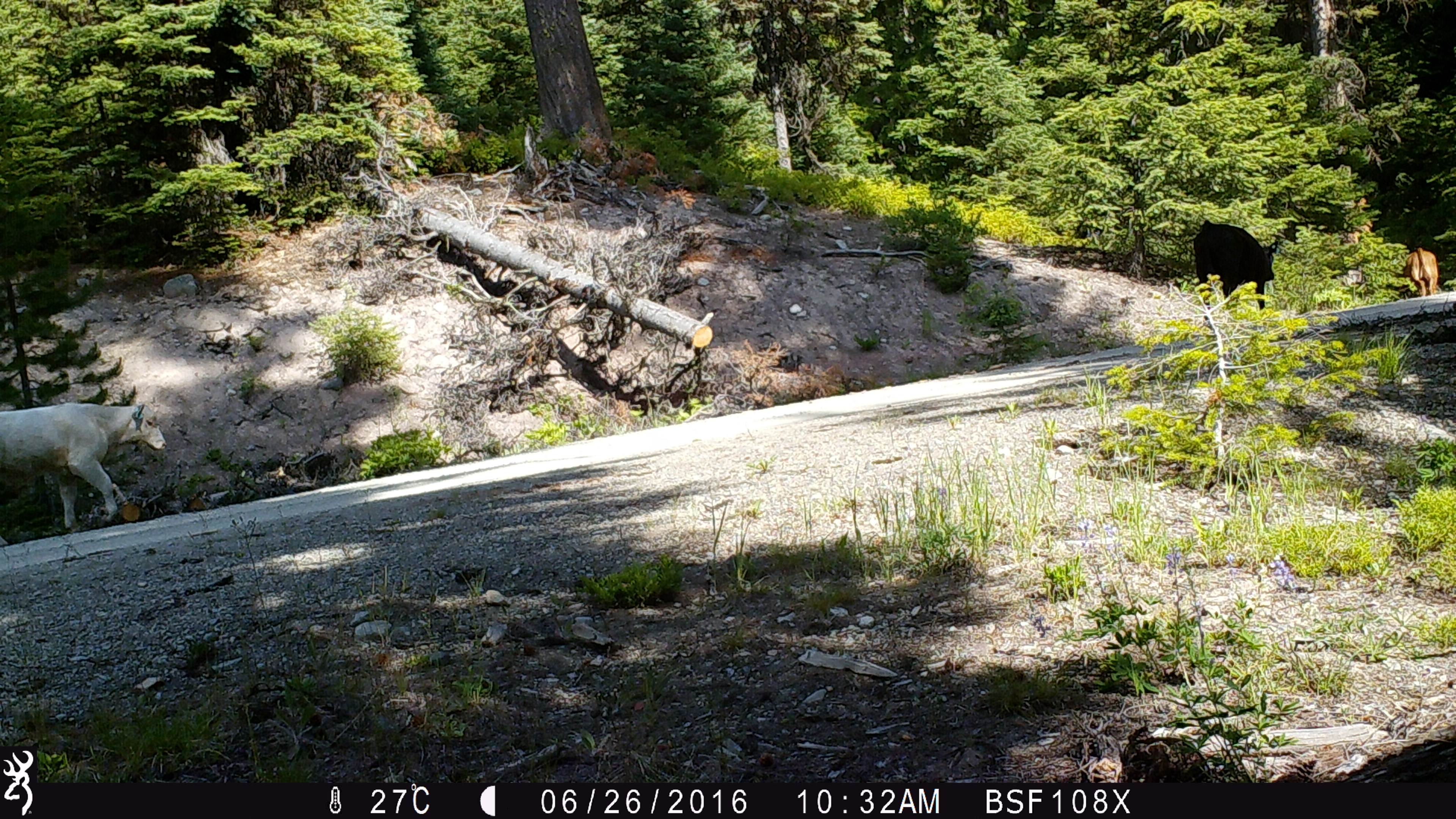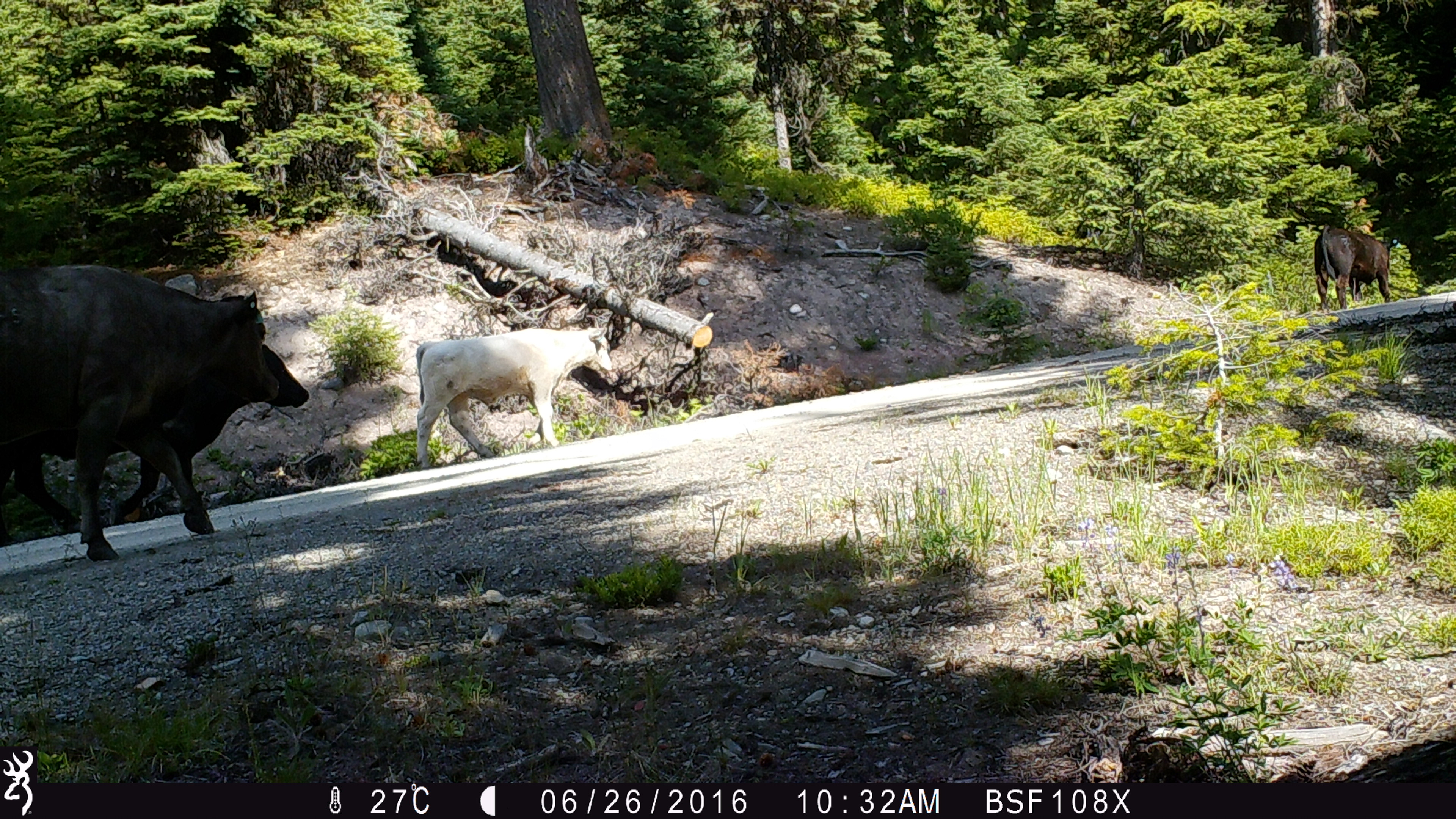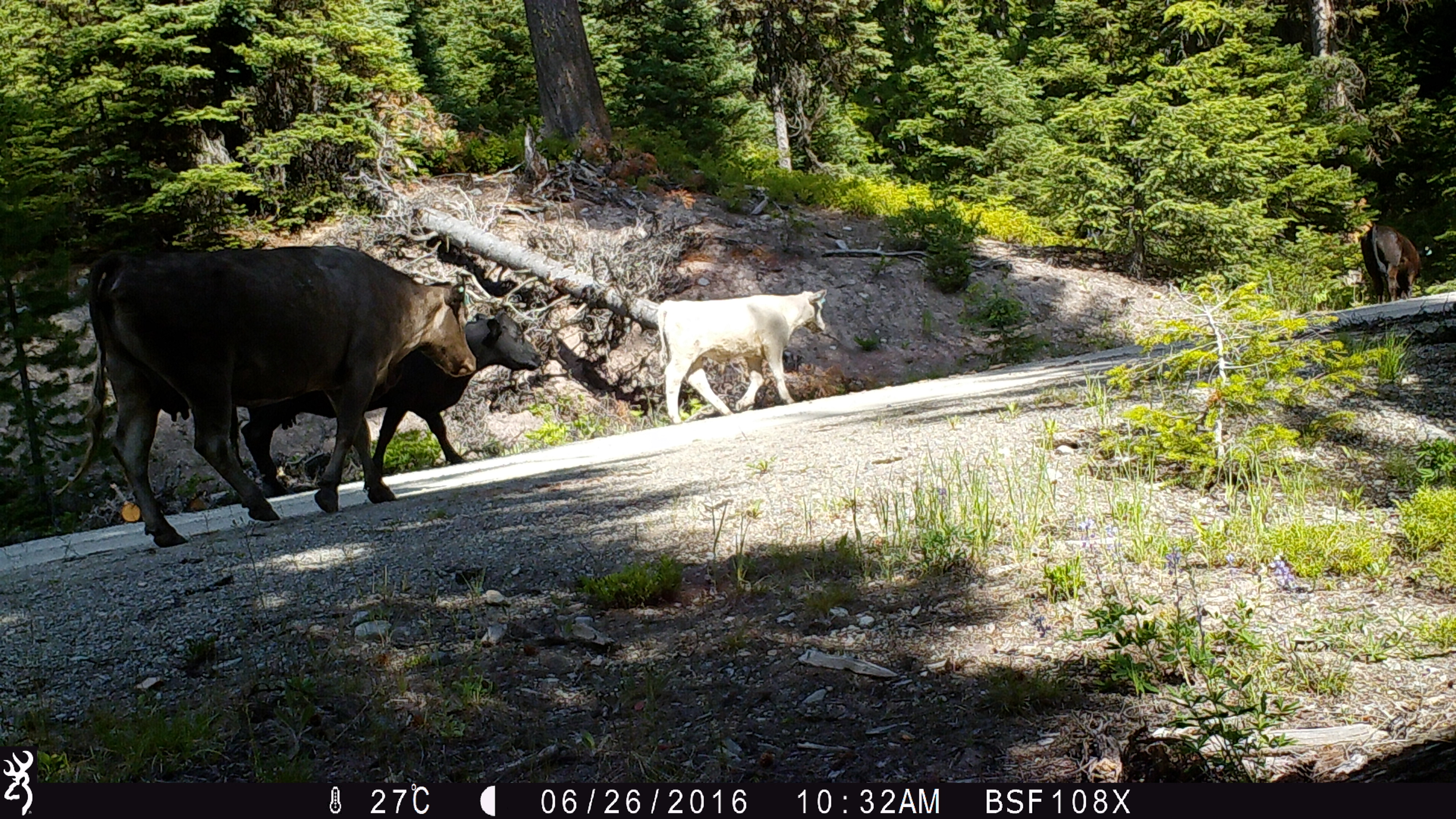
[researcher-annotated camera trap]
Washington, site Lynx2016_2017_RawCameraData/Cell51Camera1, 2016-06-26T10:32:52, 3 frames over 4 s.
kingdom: Animalia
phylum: Chordata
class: Mammalia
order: Artiodactyla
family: Bovidae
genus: Bos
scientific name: Bos taurus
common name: domestic cattle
Domestic cattle (Bos taurus). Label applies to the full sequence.